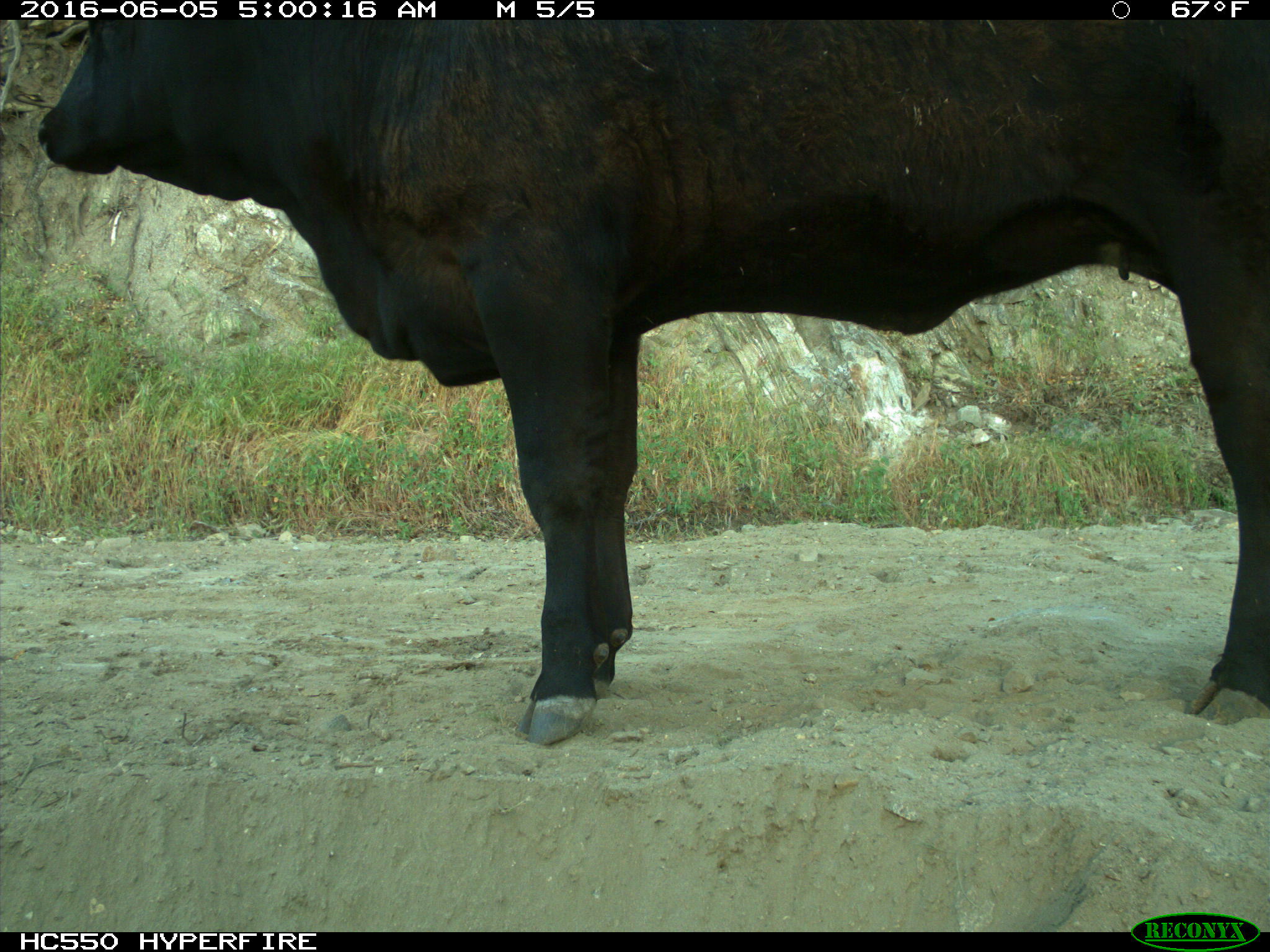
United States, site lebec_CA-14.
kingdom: Animalia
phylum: Chordata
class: Mammalia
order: Artiodactyla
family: Bovidae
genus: Bos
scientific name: Bos taurus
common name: domestic cow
Bos taurus (domestic cow).